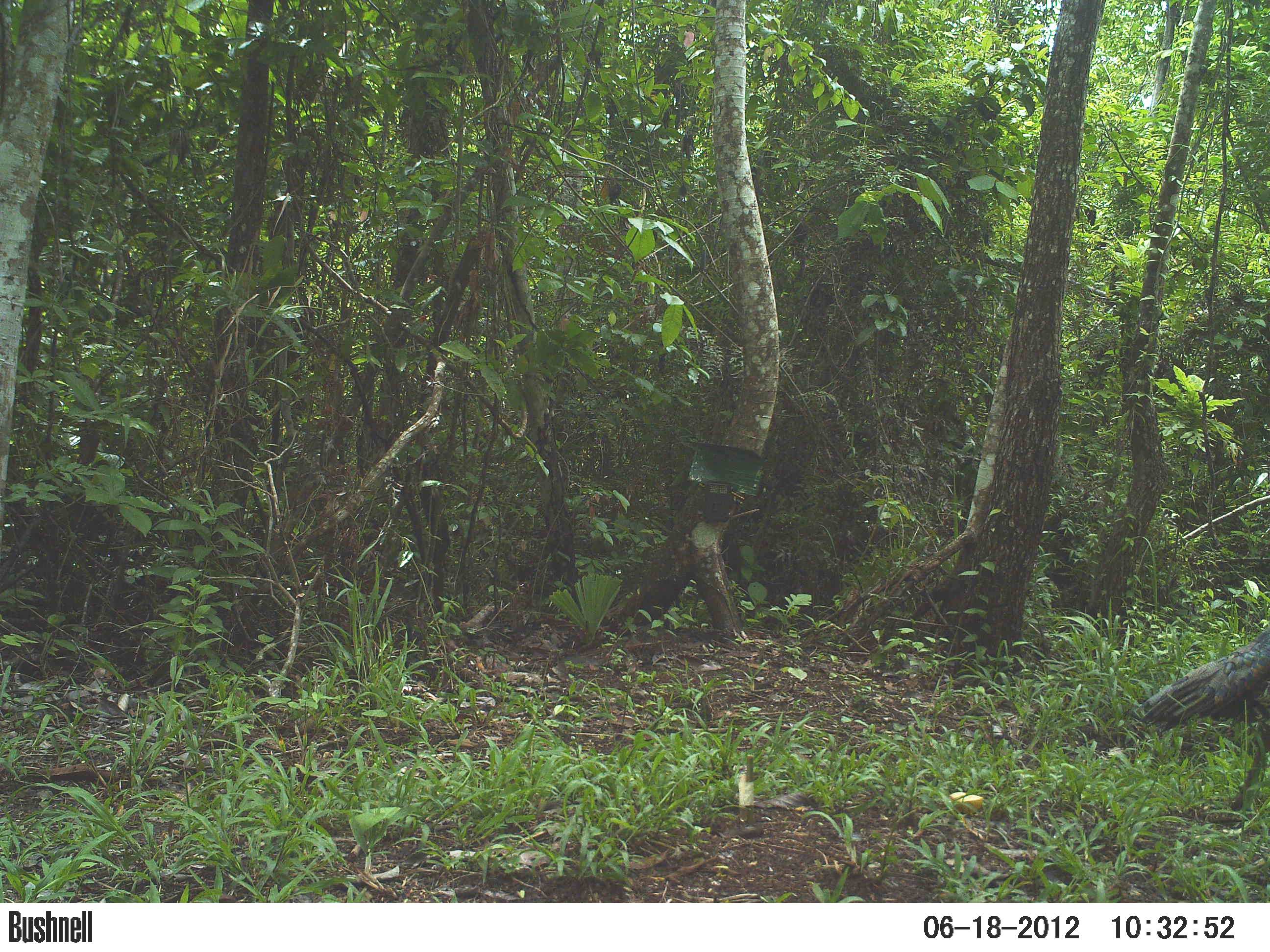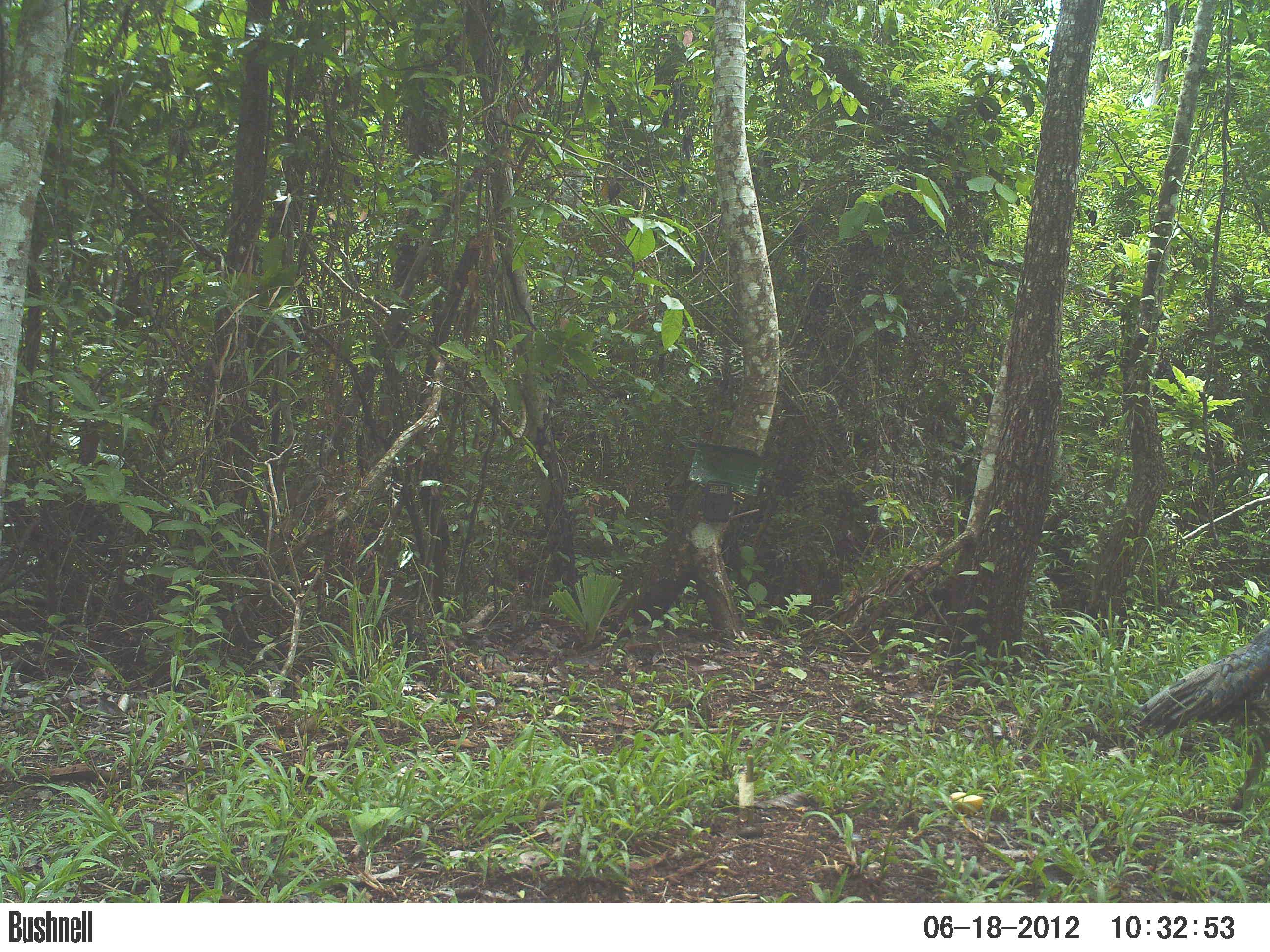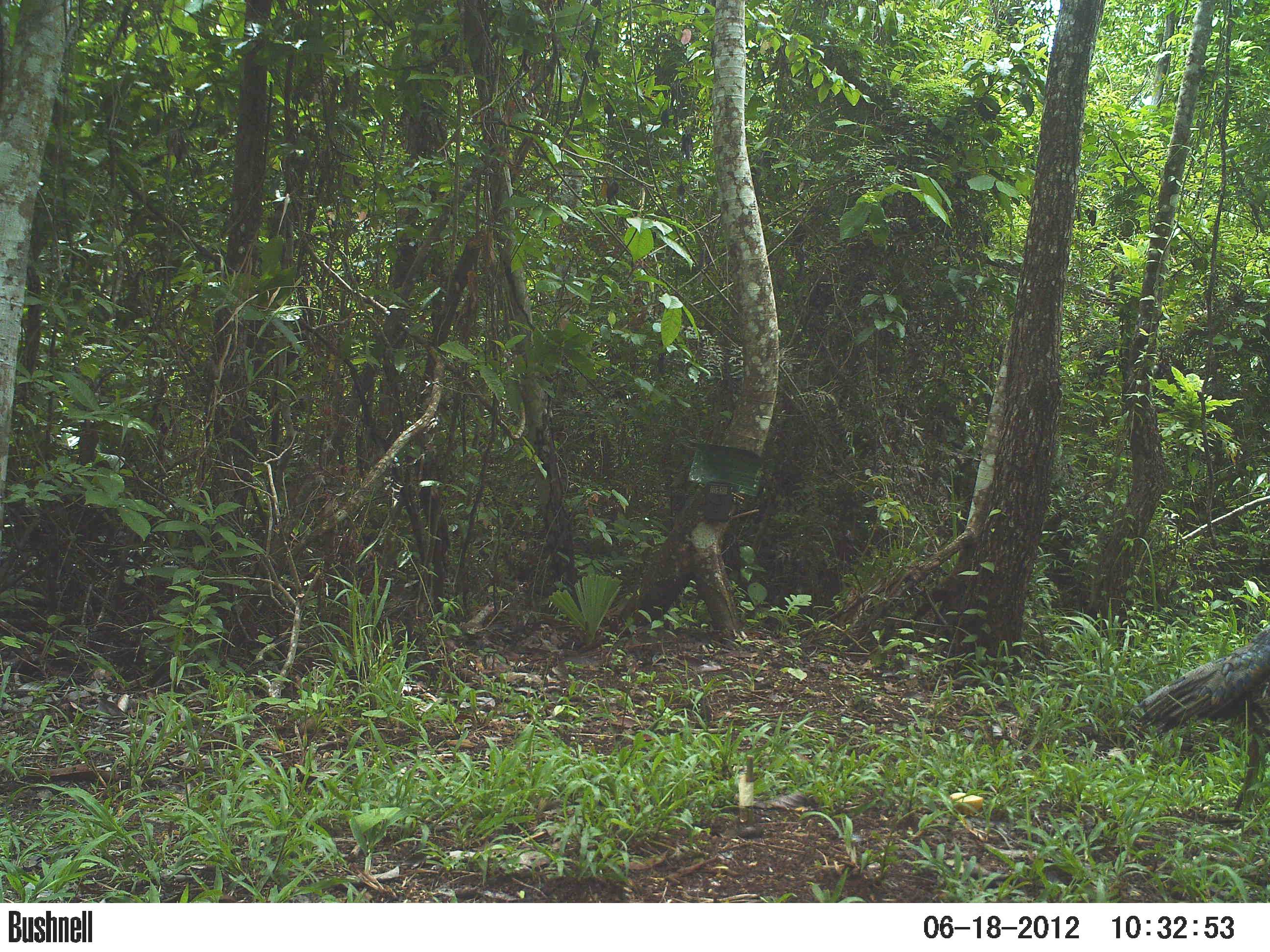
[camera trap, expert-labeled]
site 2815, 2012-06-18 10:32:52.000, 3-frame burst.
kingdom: Animalia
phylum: Chordata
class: Aves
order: Galliformes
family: Phasianidae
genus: Meleagris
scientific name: Meleagris ocellata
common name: ocellated turkey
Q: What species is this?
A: Meleagris ocellata (ocellated turkey).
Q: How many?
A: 1.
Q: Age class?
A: Adult.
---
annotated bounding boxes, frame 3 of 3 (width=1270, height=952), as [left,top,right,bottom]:
meleagris ocellata: [1135,625,1270,816]